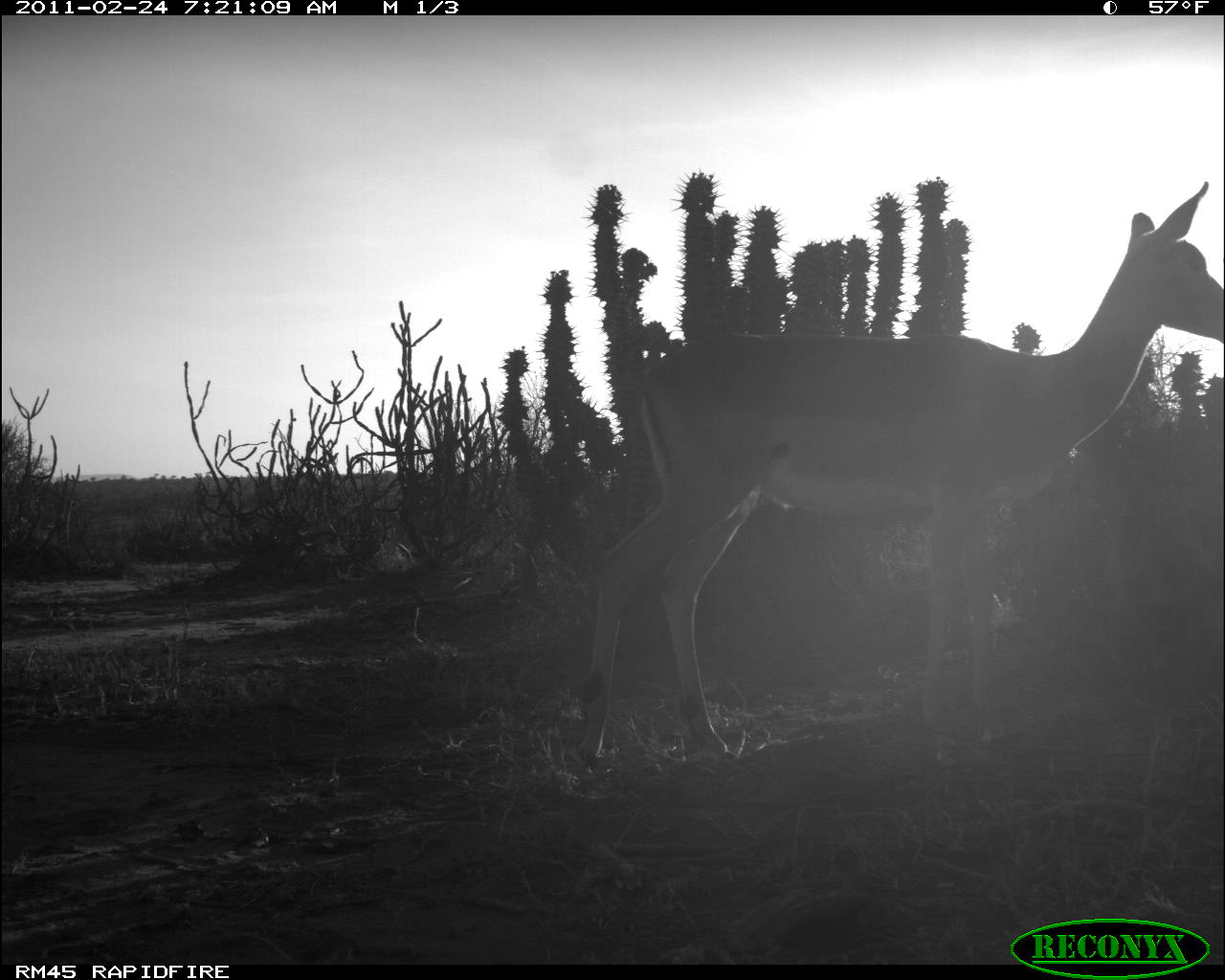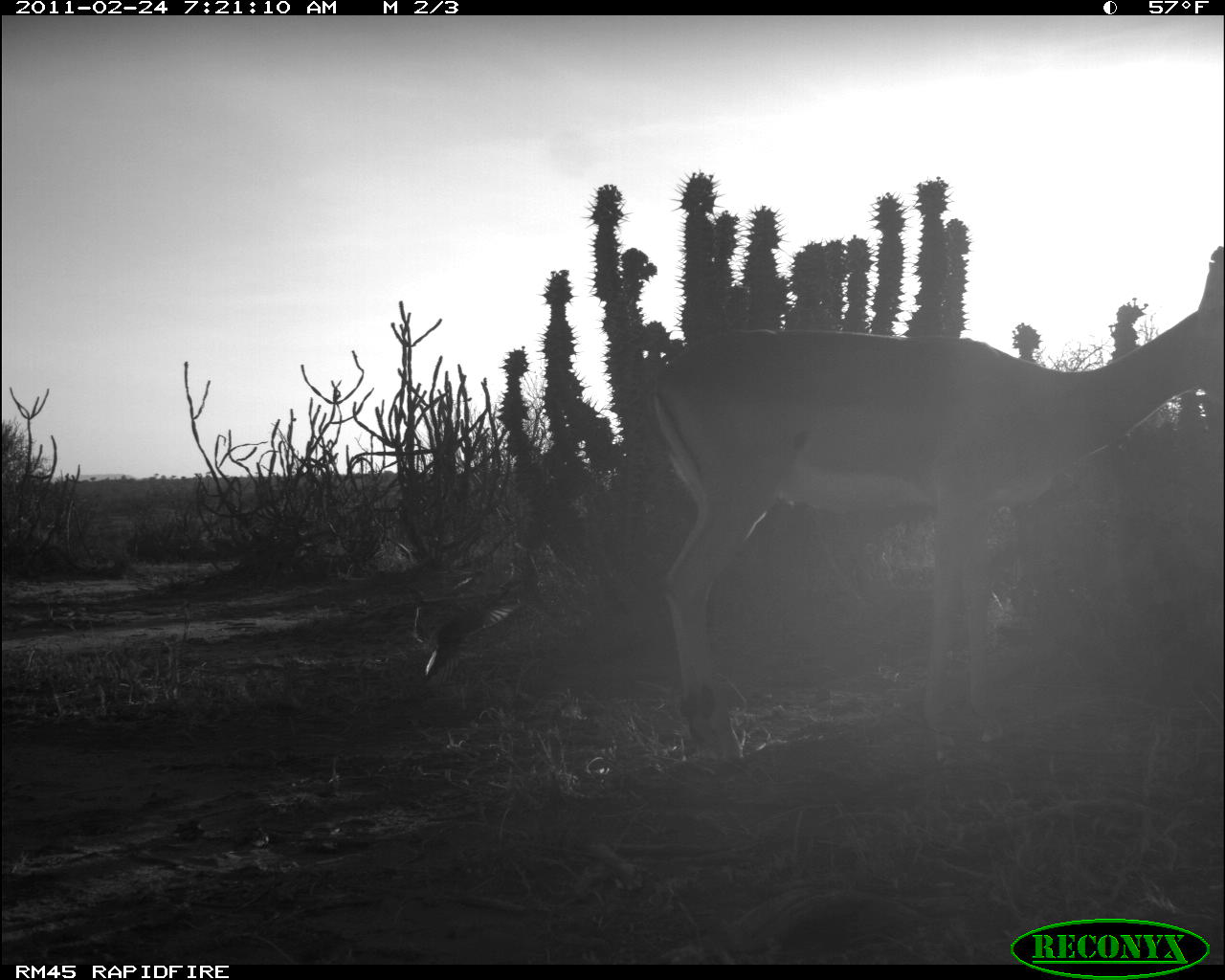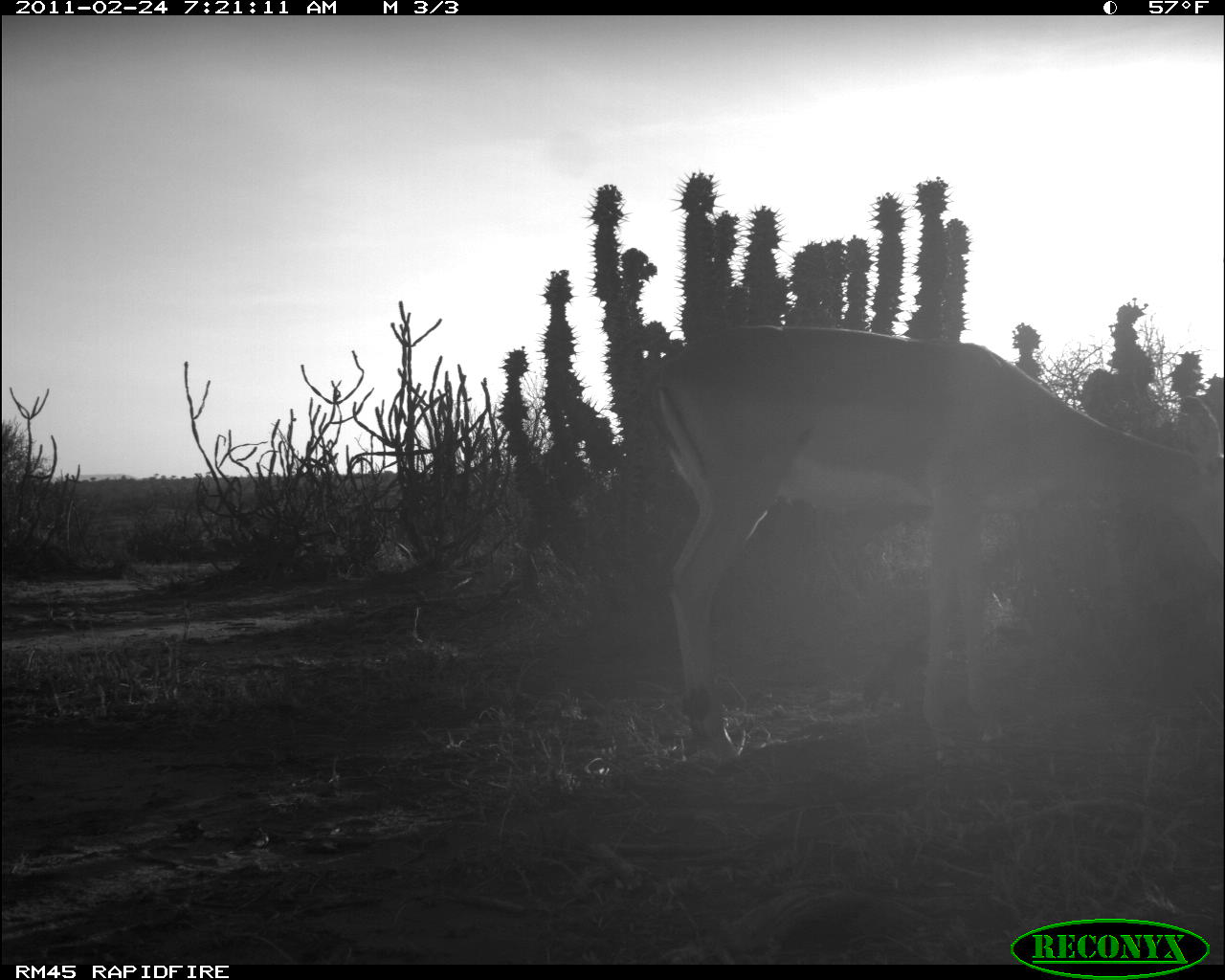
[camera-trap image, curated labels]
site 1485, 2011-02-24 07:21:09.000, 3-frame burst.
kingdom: Animalia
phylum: Chordata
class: Mammalia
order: Artiodactyla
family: Bovidae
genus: Aepyceros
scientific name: Aepyceros melampus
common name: impala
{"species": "Aepyceros melampus (impala)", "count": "1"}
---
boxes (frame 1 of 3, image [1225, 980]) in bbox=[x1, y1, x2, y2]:
aepyceros melampus: bbox=[575, 181, 1225, 771]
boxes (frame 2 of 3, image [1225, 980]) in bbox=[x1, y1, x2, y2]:
aepyceros melampus: bbox=[648, 244, 1224, 770]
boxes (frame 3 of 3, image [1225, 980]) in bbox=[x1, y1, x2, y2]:
aepyceros melampus: bbox=[638, 316, 1225, 770]